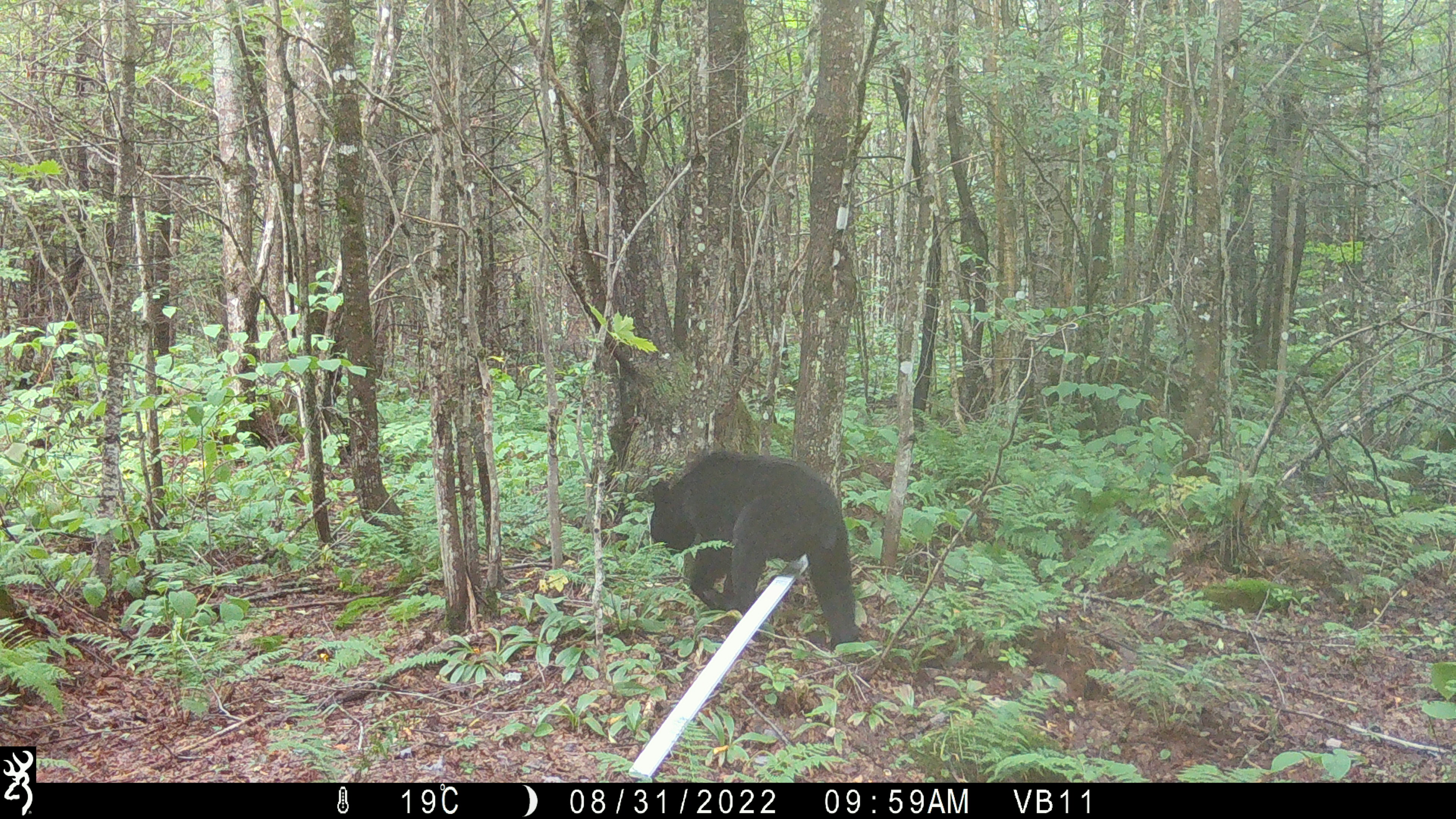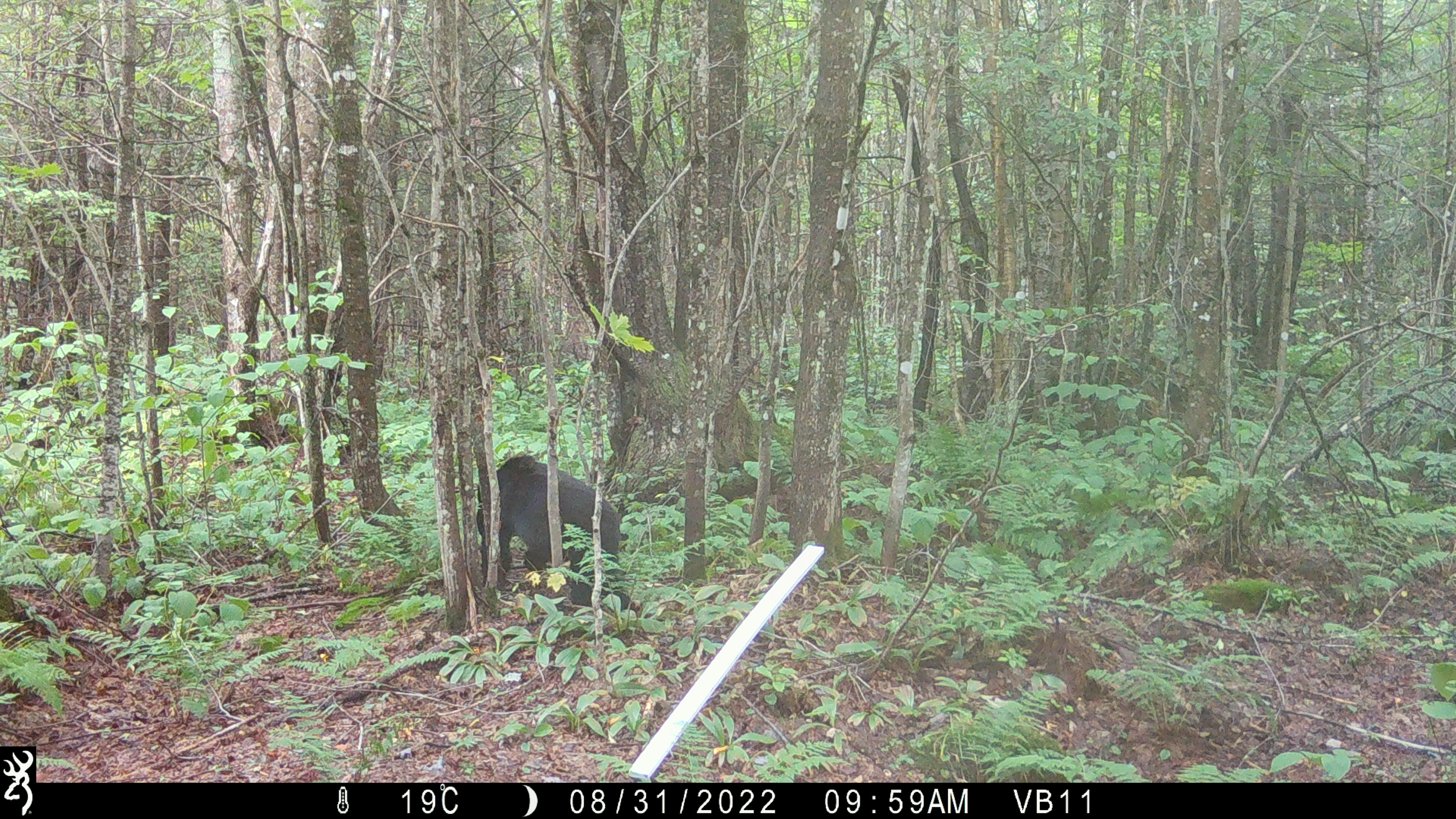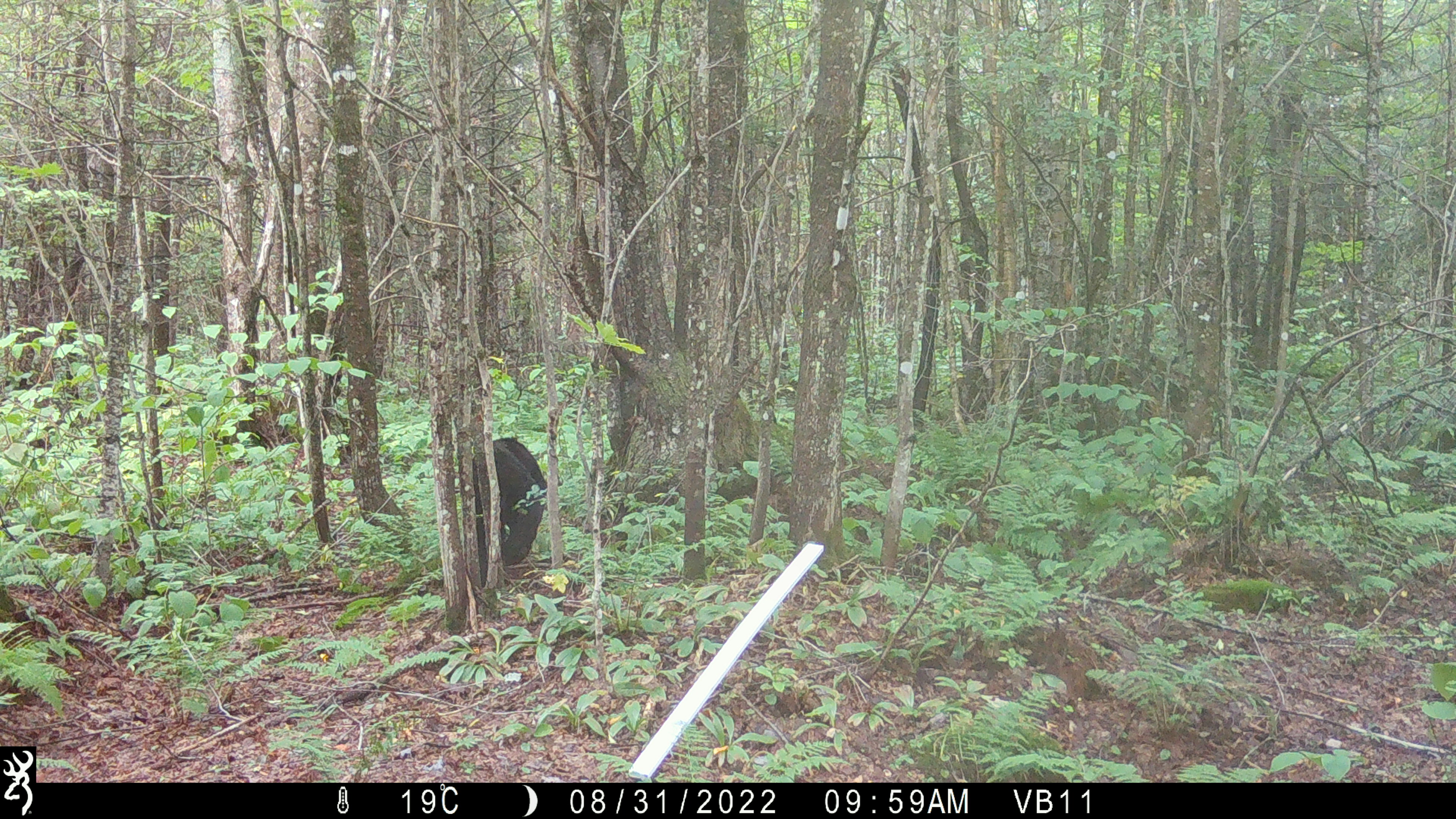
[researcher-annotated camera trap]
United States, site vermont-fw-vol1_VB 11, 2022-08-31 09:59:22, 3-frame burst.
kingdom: Animalia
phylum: Chordata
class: Mammalia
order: Carnivora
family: Ursidae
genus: Ursus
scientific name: Ursus americanus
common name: black bear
Black bear (Ursus americanus).